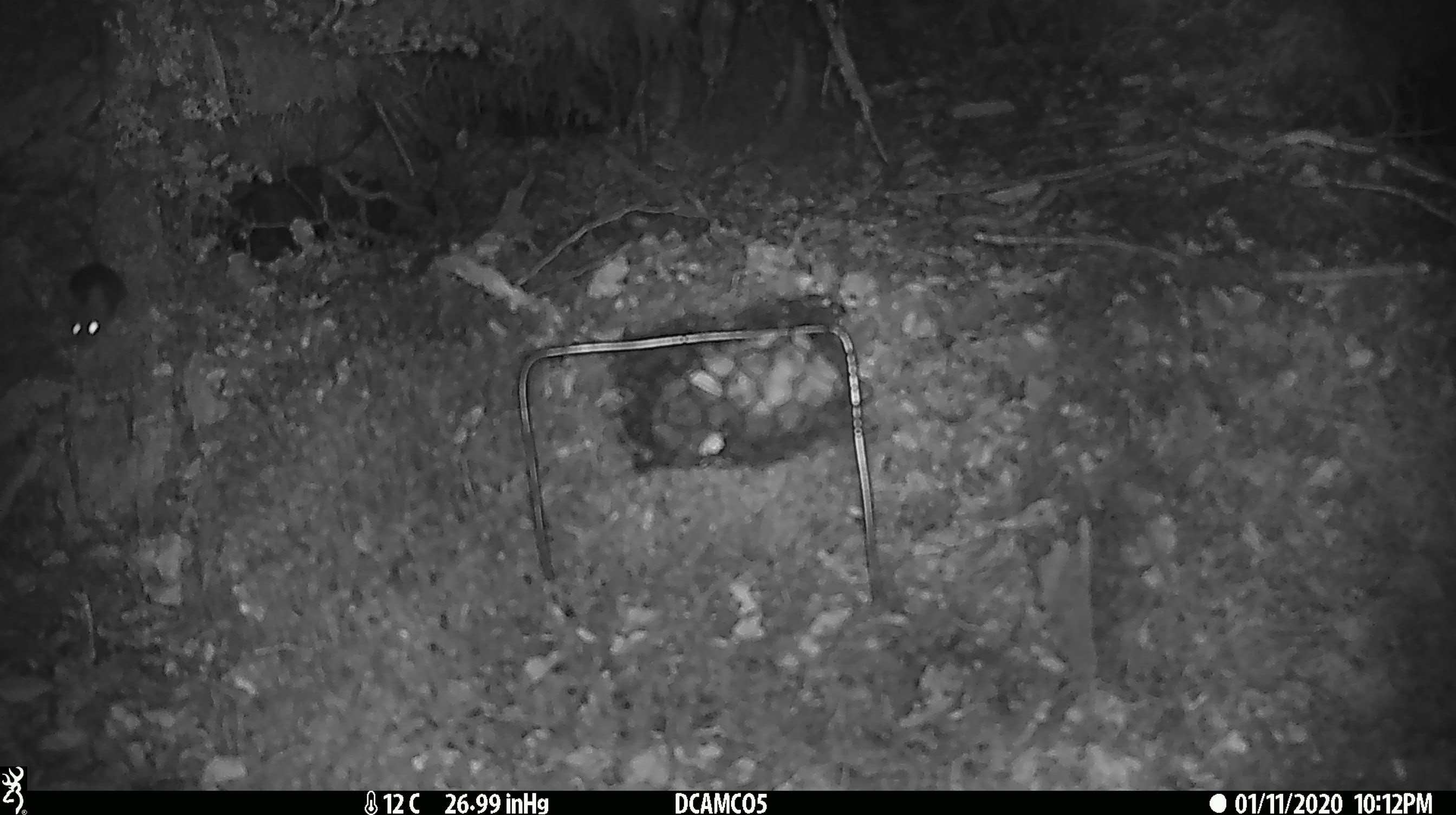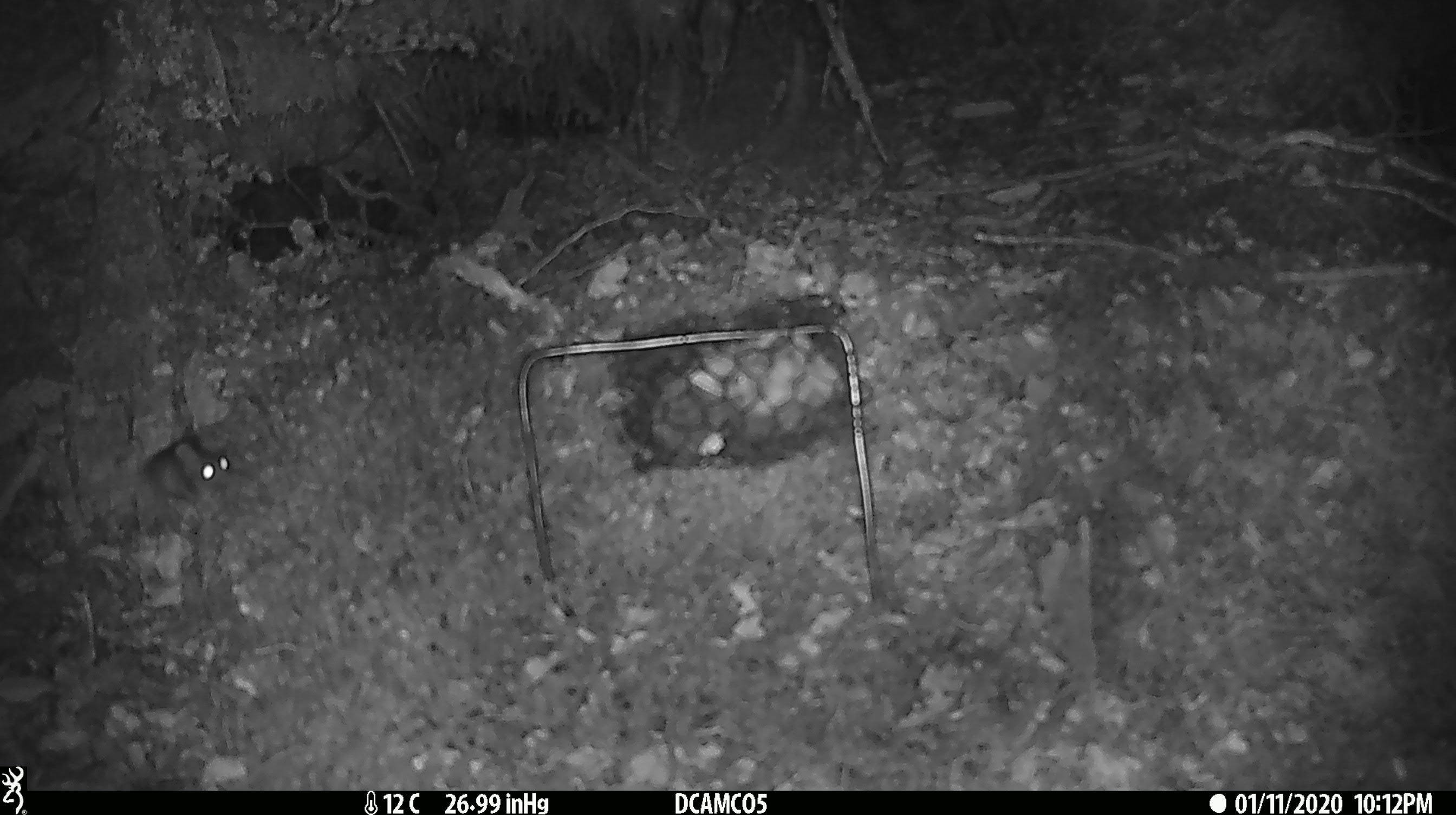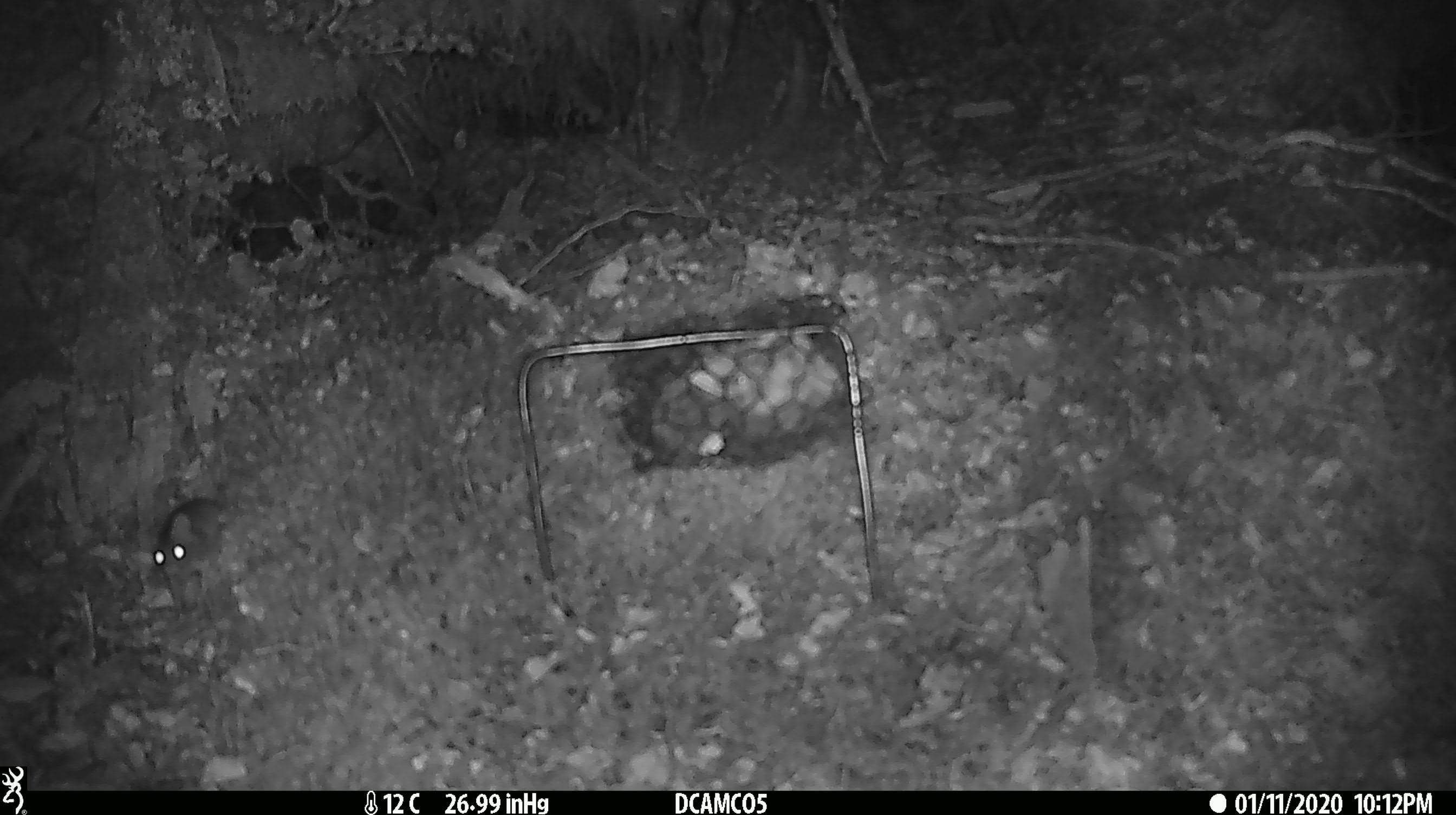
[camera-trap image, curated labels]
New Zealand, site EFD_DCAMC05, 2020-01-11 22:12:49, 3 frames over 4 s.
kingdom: Animalia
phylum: Chordata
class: Mammalia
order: Rodentia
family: Muridae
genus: Mus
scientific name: Mus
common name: mouse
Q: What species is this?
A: Mouse (Mus).